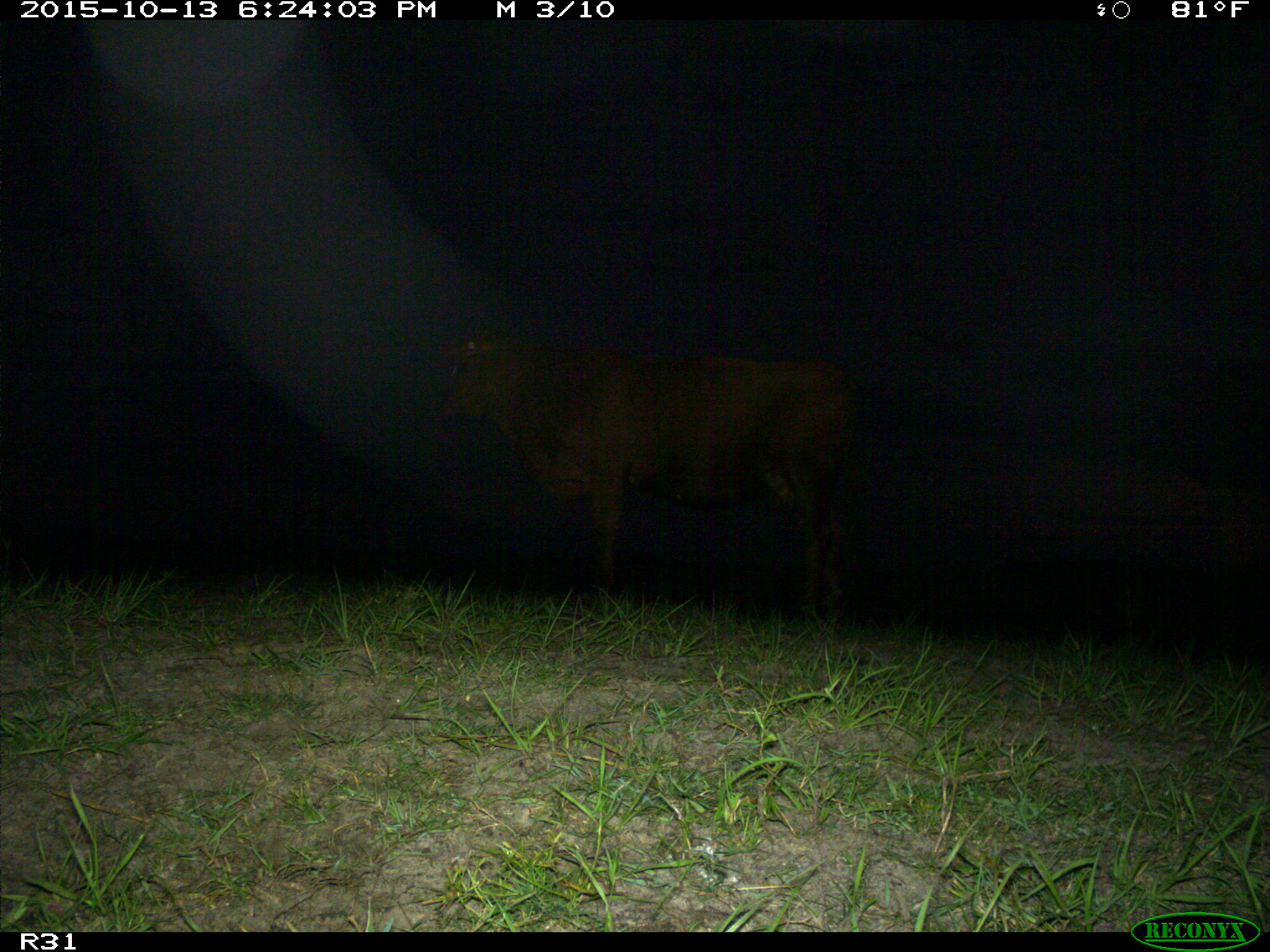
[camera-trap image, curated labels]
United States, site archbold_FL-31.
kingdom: Animalia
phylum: Chordata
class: Mammalia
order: Artiodactyla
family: Bovidae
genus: Bos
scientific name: Bos taurus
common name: domestic cow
Bos taurus (domestic cow).